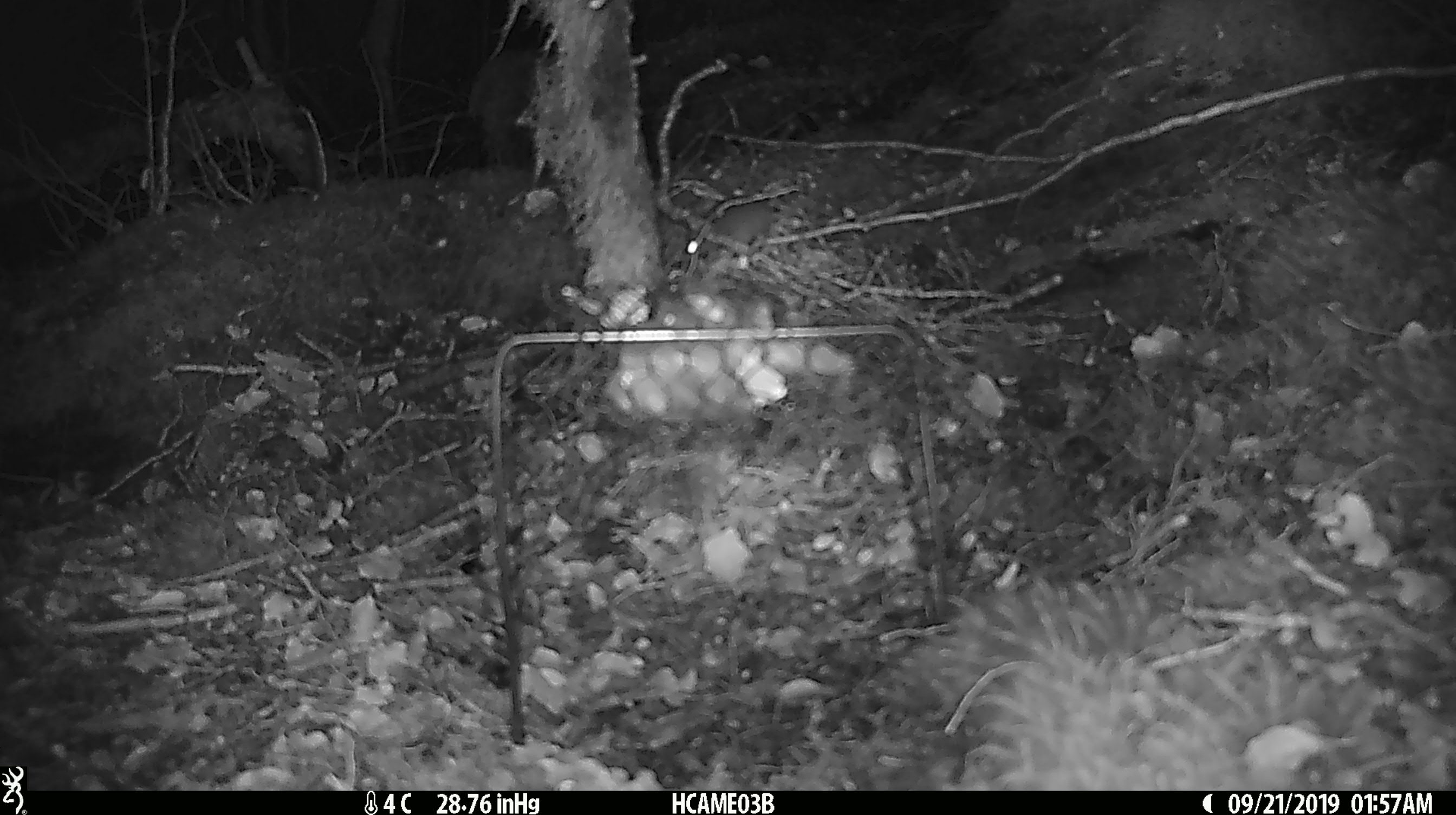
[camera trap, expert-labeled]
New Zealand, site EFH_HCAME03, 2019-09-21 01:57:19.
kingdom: Animalia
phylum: Chordata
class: Mammalia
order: Rodentia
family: Muridae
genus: Mus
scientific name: Mus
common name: mouse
Mouse (Mus).